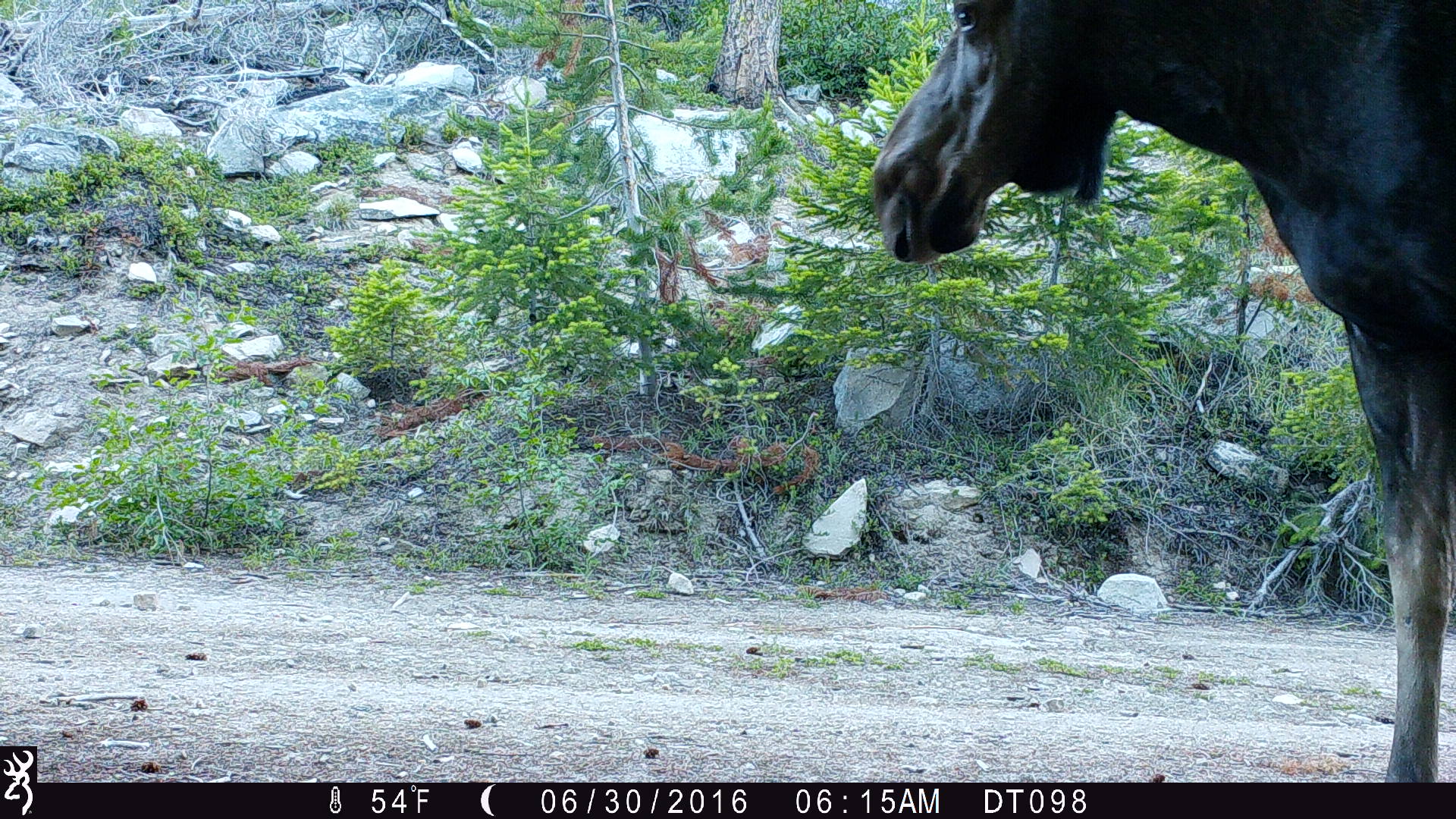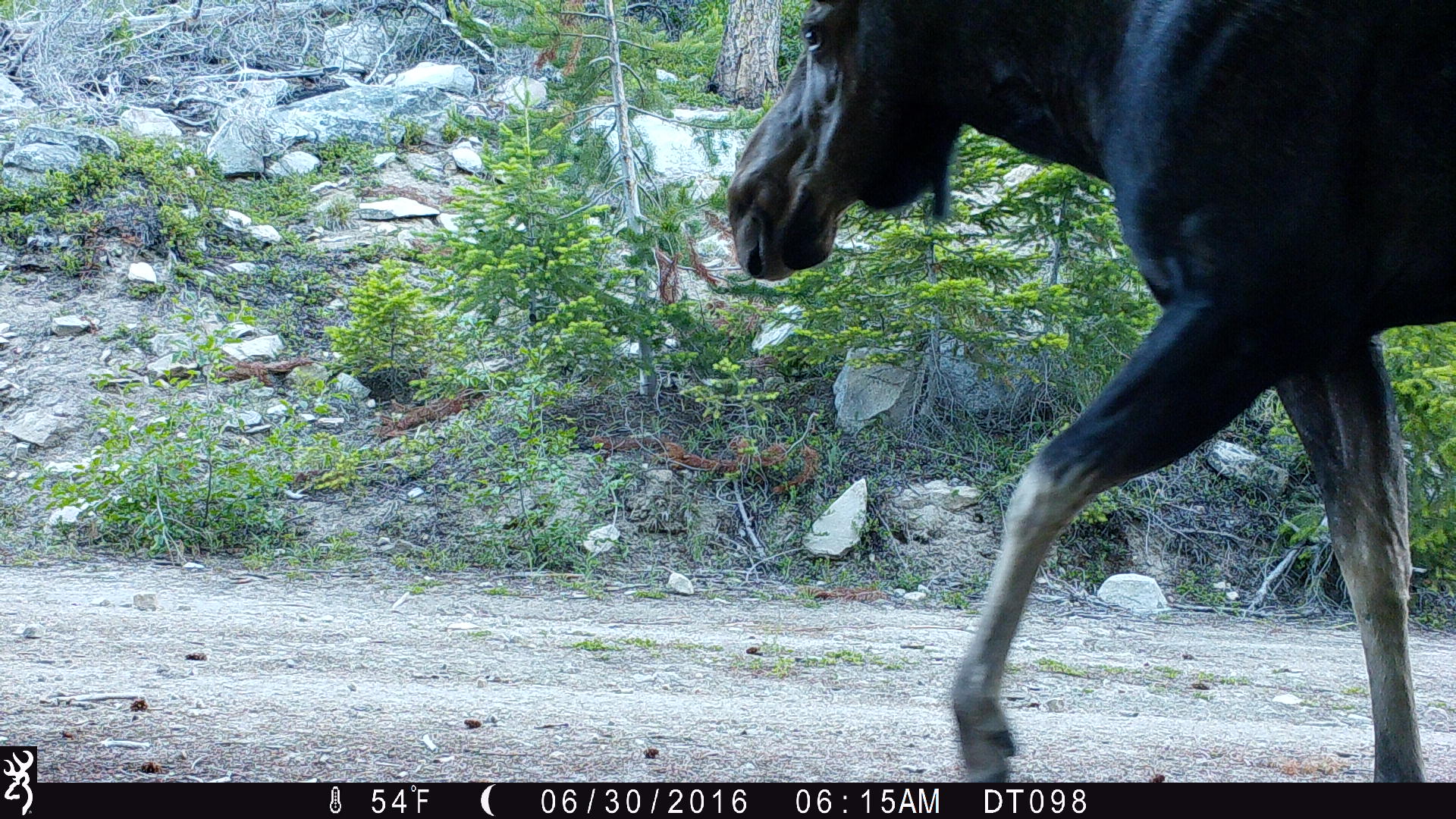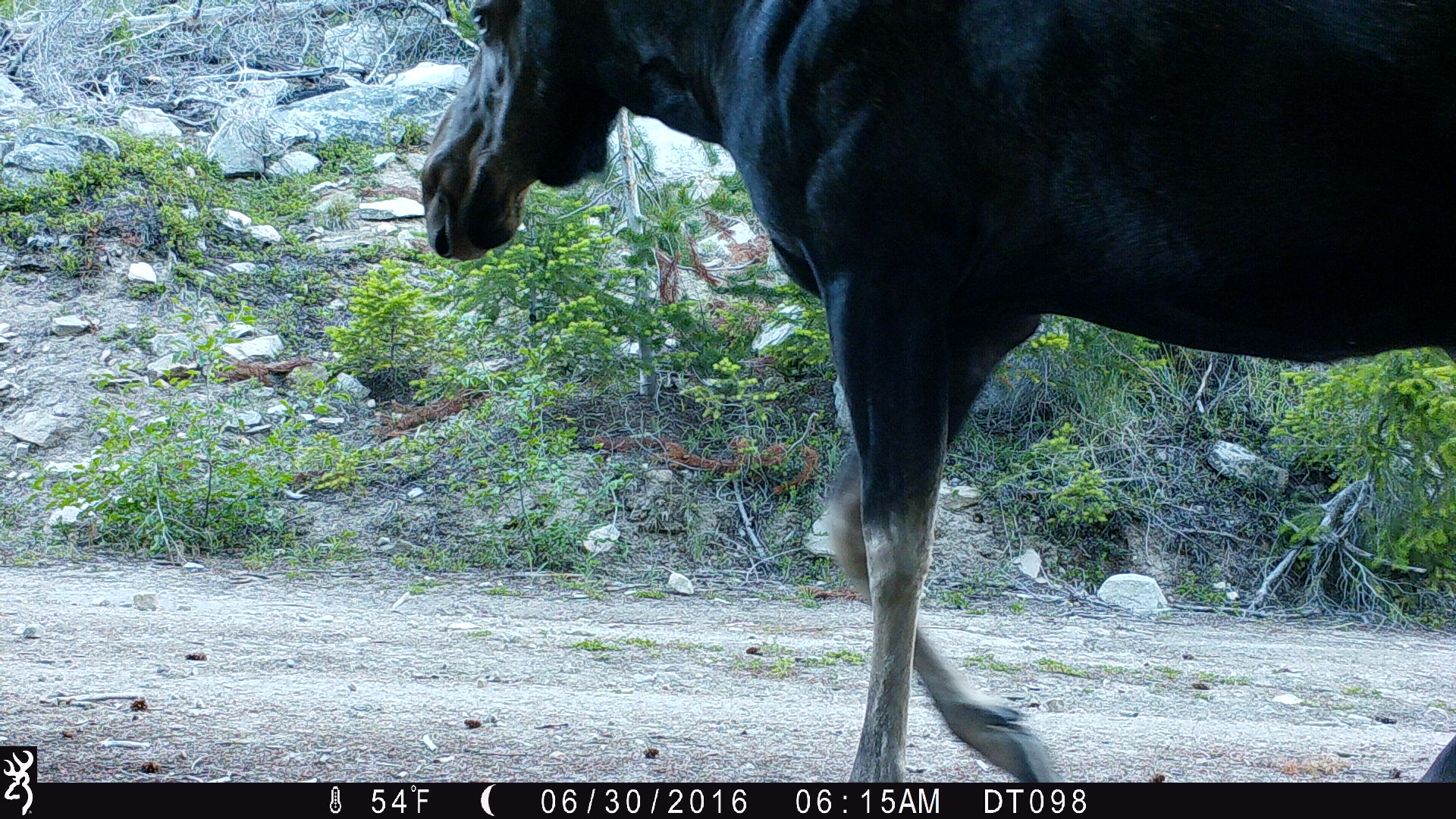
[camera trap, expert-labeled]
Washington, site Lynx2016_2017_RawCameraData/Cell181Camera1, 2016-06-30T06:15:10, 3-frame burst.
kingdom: Animalia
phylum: Chordata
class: Mammalia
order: Artiodactyla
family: Cervidae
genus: Alces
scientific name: Alces alces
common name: moose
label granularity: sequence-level